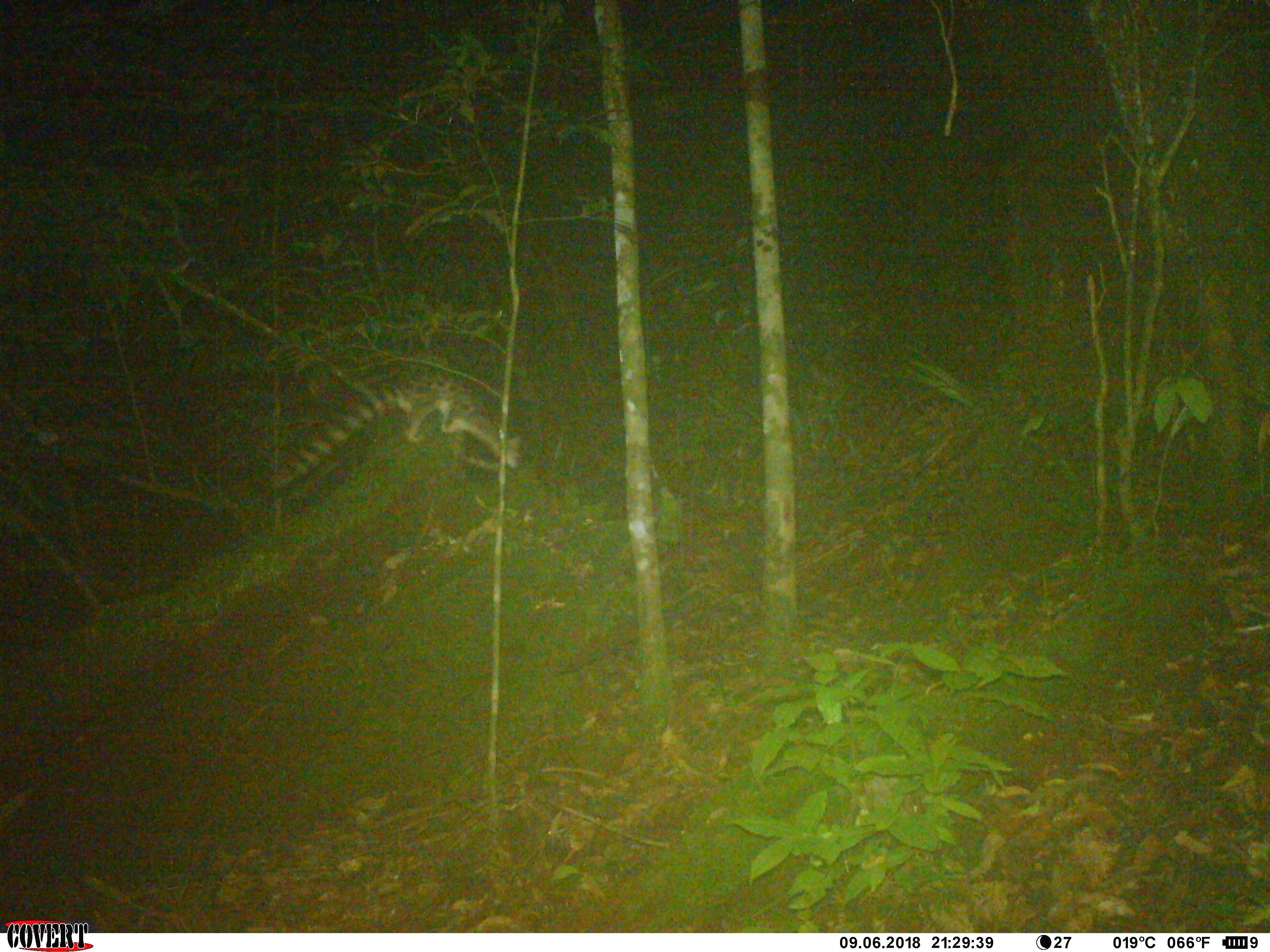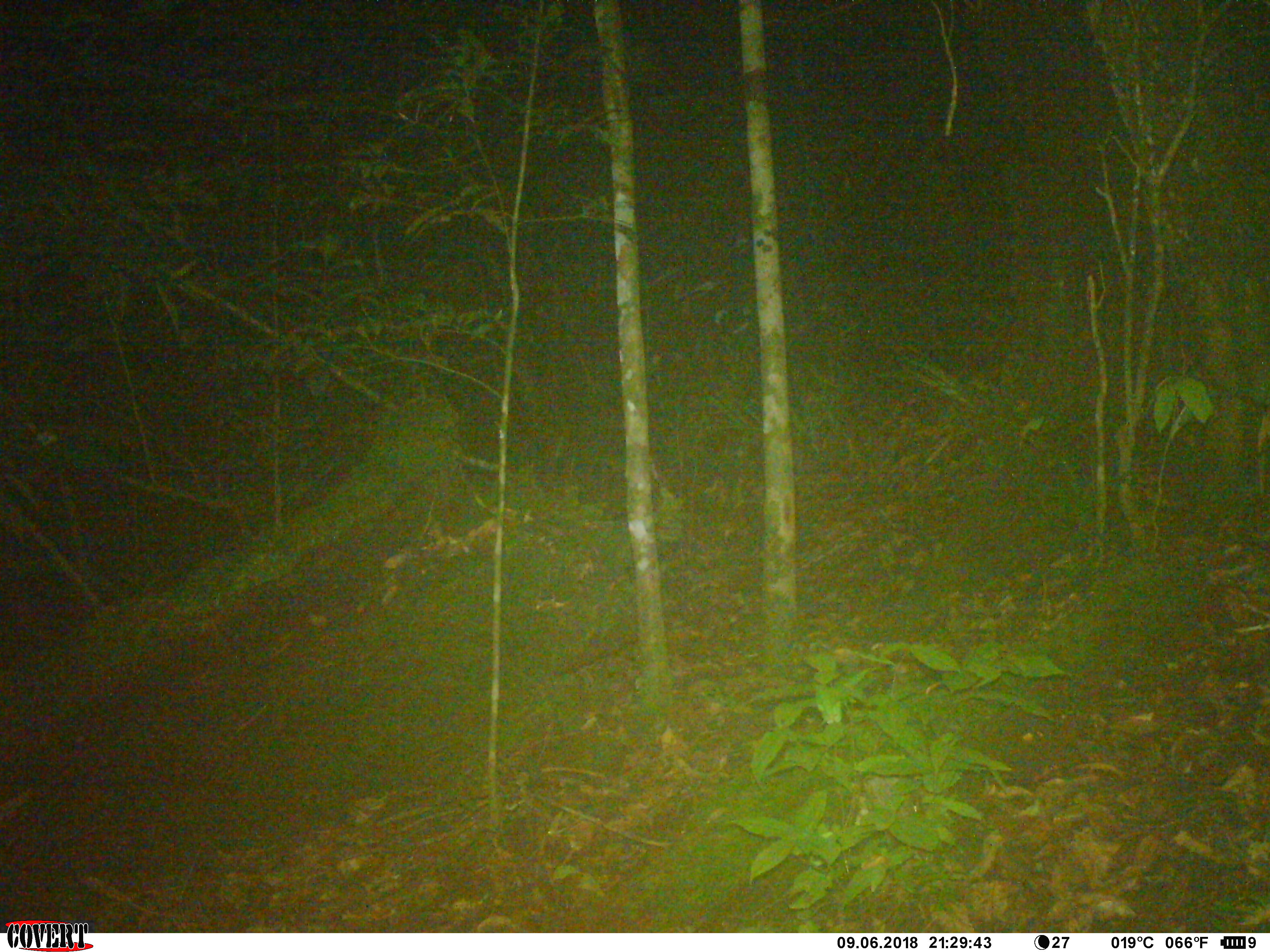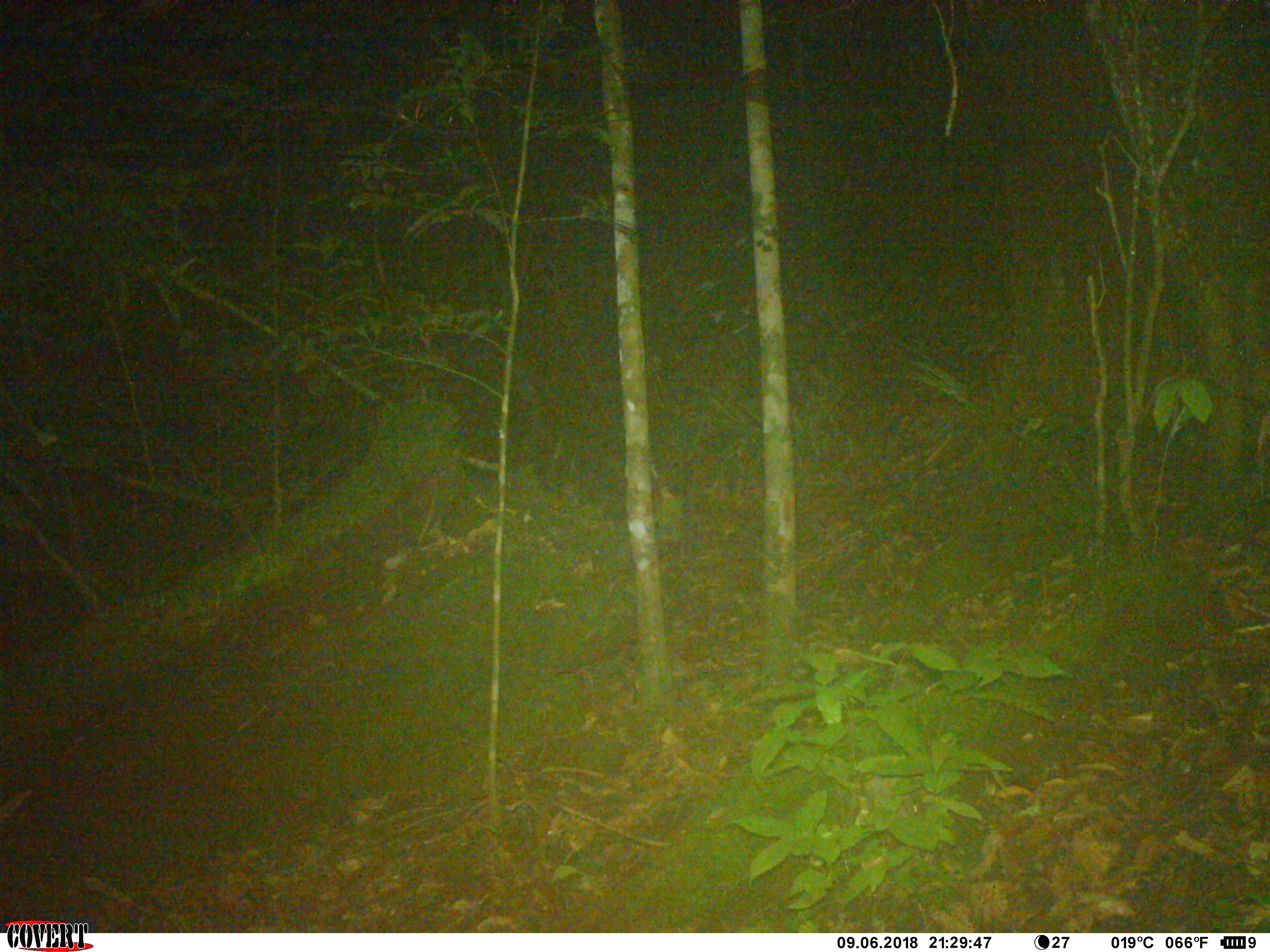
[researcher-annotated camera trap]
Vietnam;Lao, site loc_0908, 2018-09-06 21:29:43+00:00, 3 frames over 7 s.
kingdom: Animalia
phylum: Chordata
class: Mammalia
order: Carnivora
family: Prionodontidae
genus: Prionodon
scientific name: Prionodon pardicolor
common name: spotted linsang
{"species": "spotted linsang (Prionodon pardicolor)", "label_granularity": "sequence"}